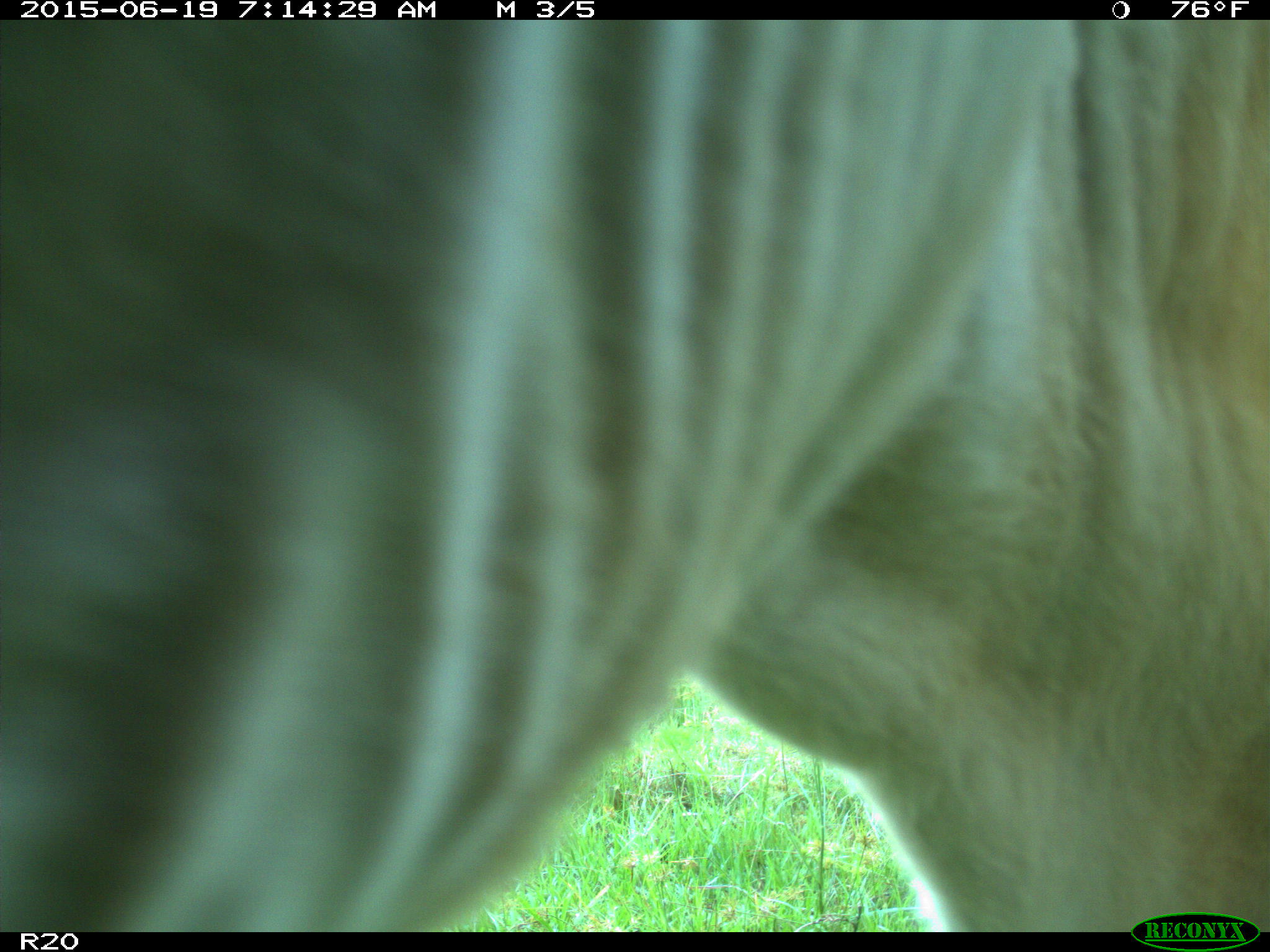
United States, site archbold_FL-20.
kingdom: Animalia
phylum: Chordata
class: Mammalia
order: Artiodactyla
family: Bovidae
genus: Bos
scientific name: Bos taurus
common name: domestic cow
Bos taurus (domestic cow).